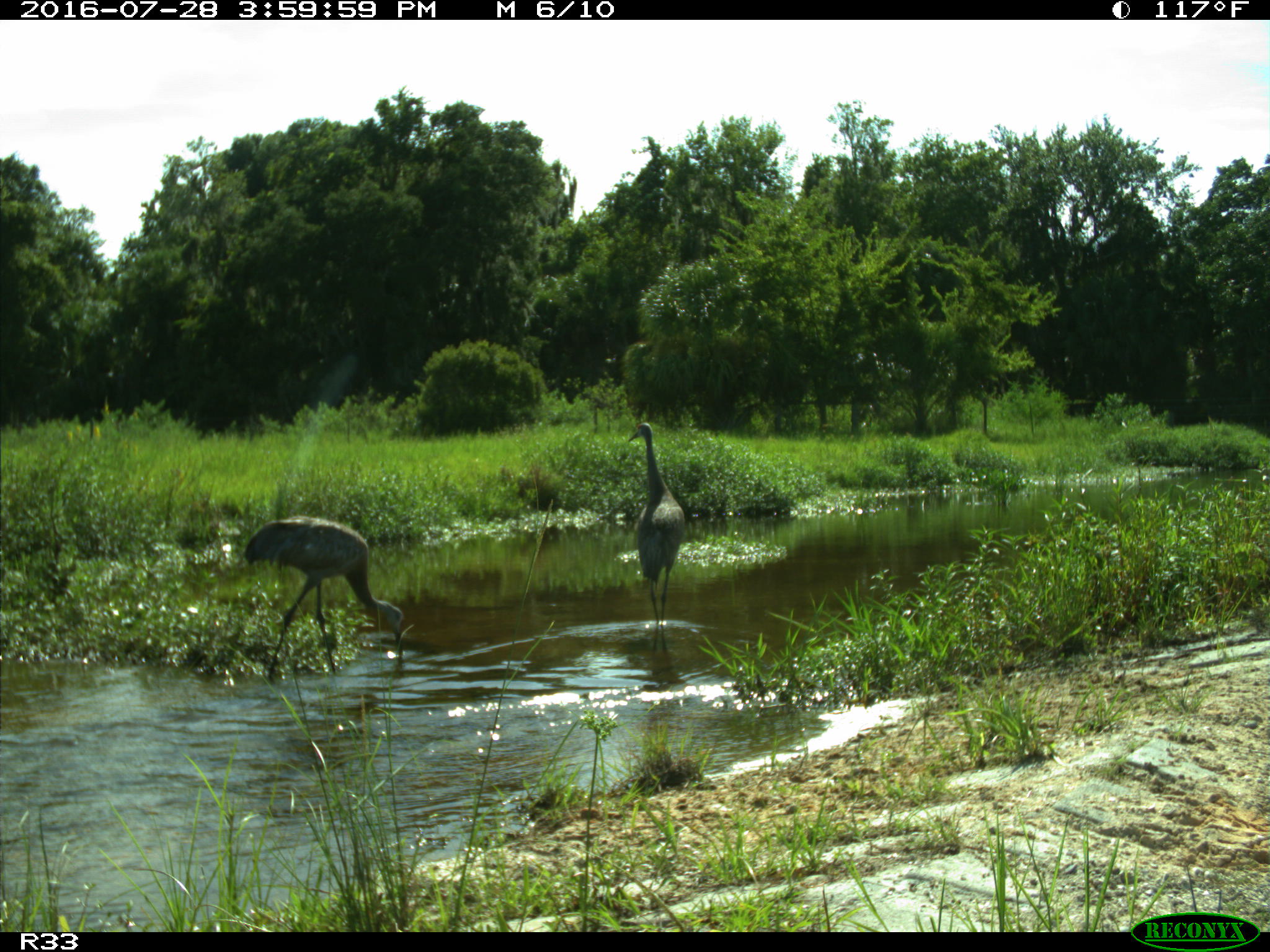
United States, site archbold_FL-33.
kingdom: Animalia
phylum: Chordata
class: Aves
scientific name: Aves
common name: birds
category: unidentified bird